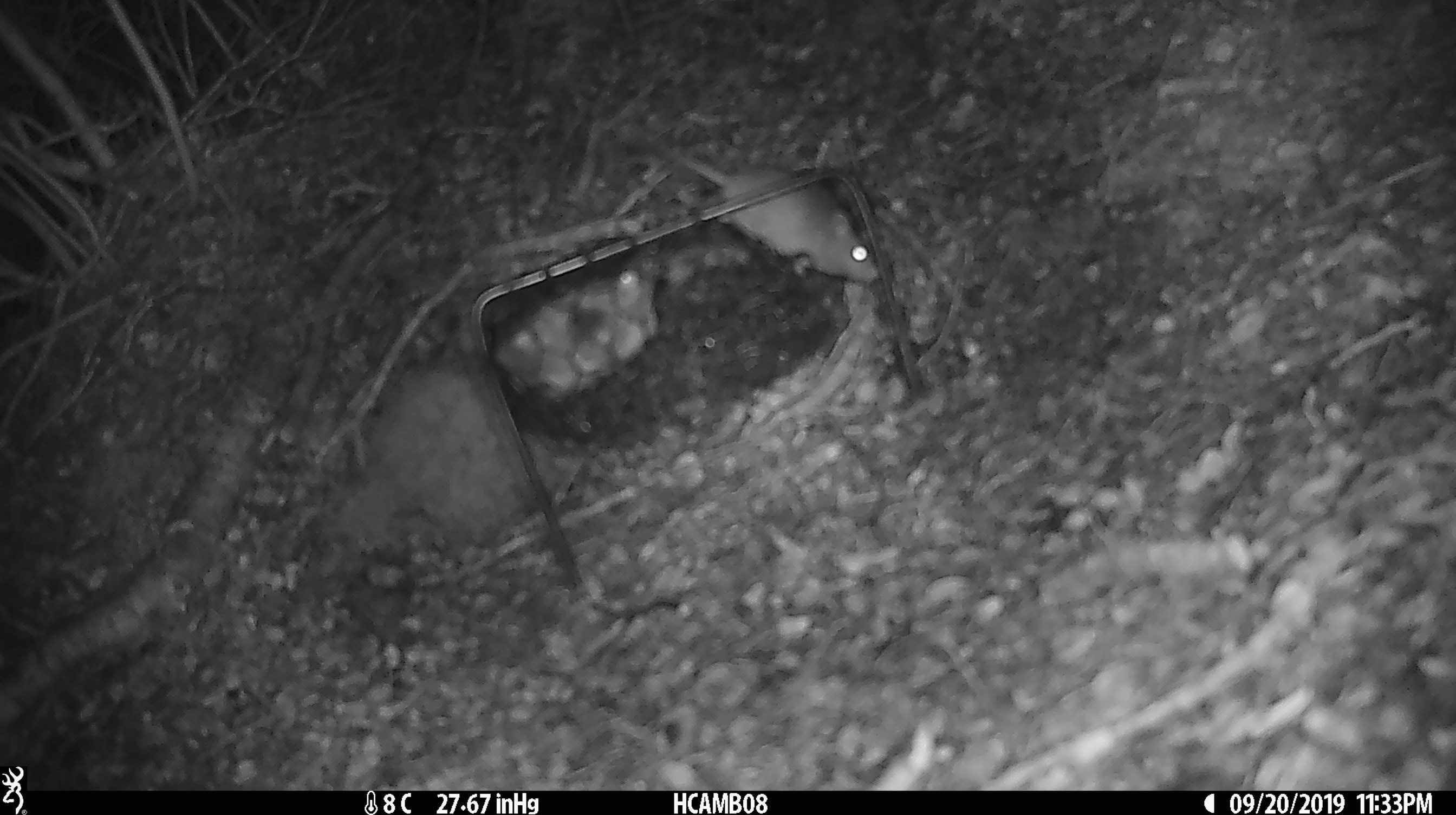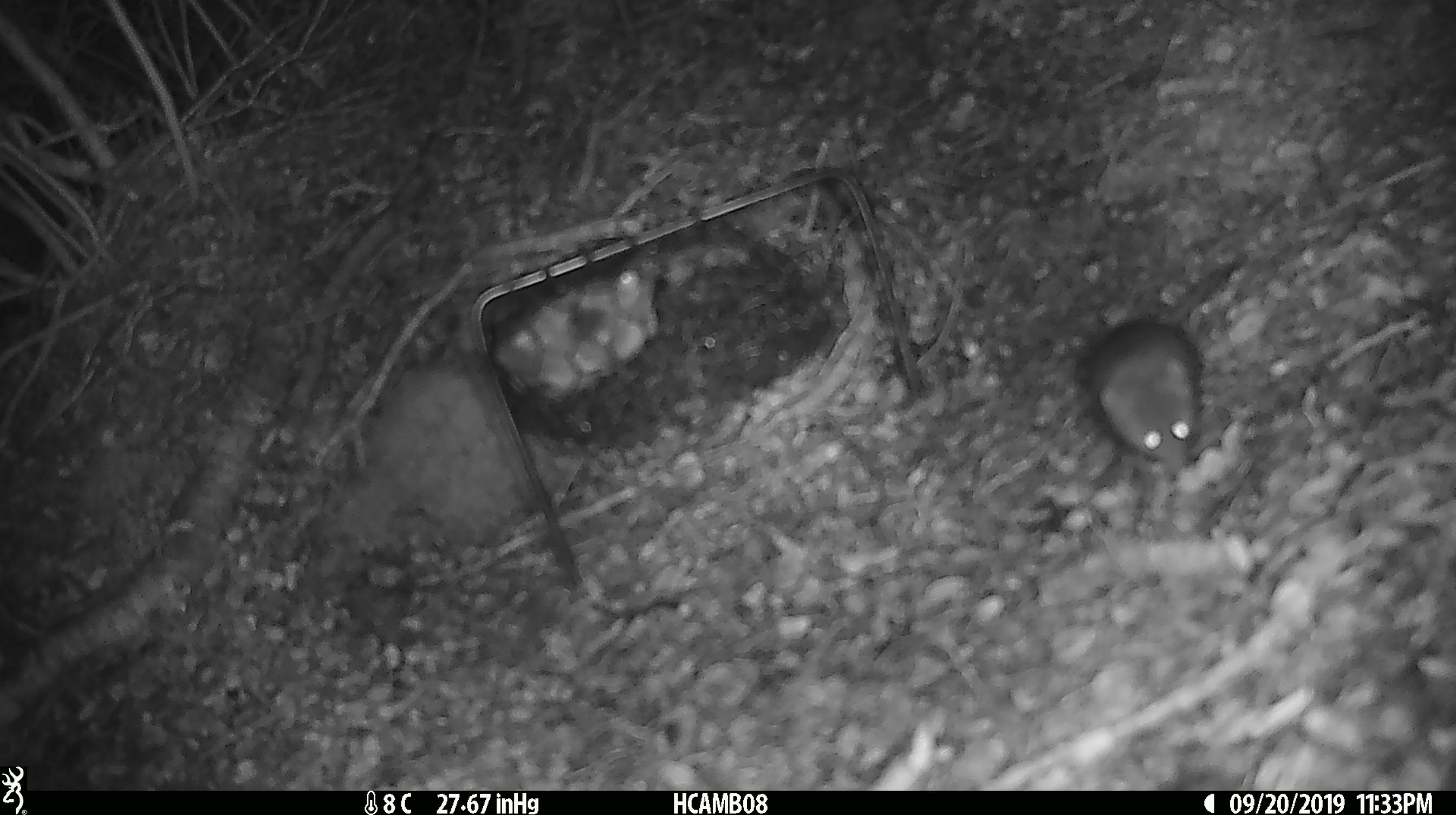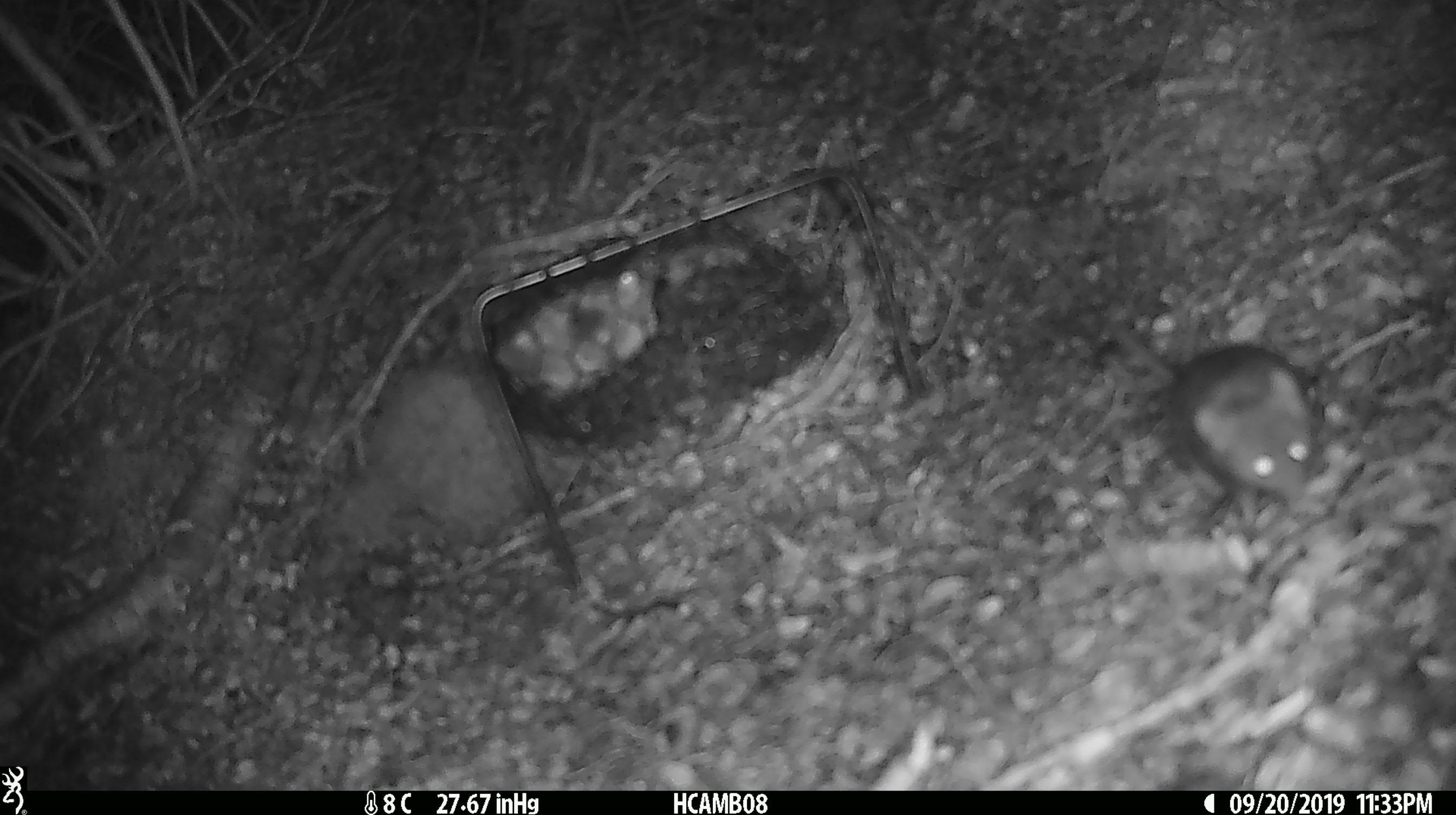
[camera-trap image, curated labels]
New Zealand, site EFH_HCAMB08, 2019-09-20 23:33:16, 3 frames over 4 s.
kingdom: Animalia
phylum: Chordata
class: Mammalia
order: Rodentia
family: Muridae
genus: Mus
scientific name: Mus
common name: mouse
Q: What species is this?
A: Mouse (Mus).